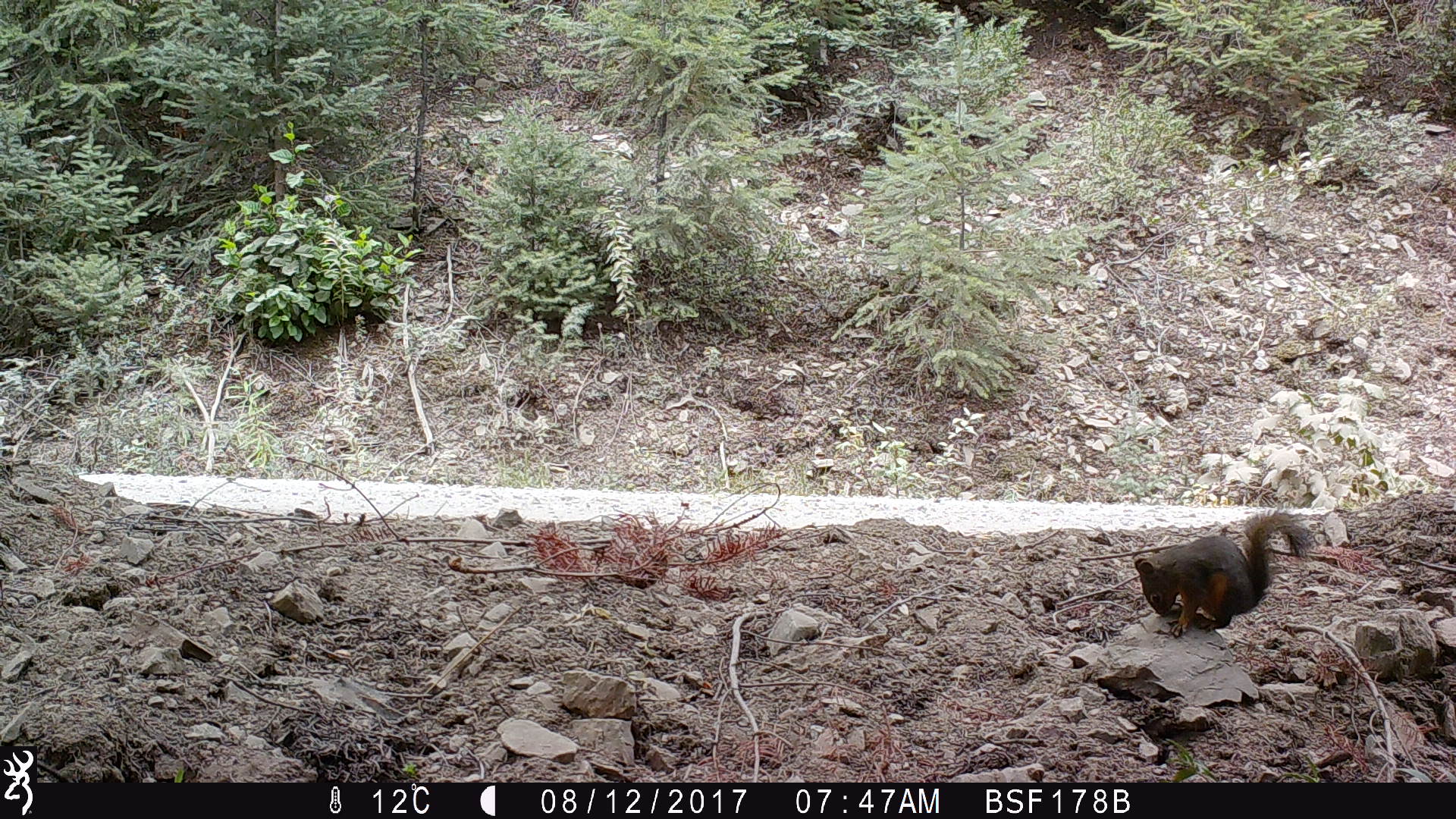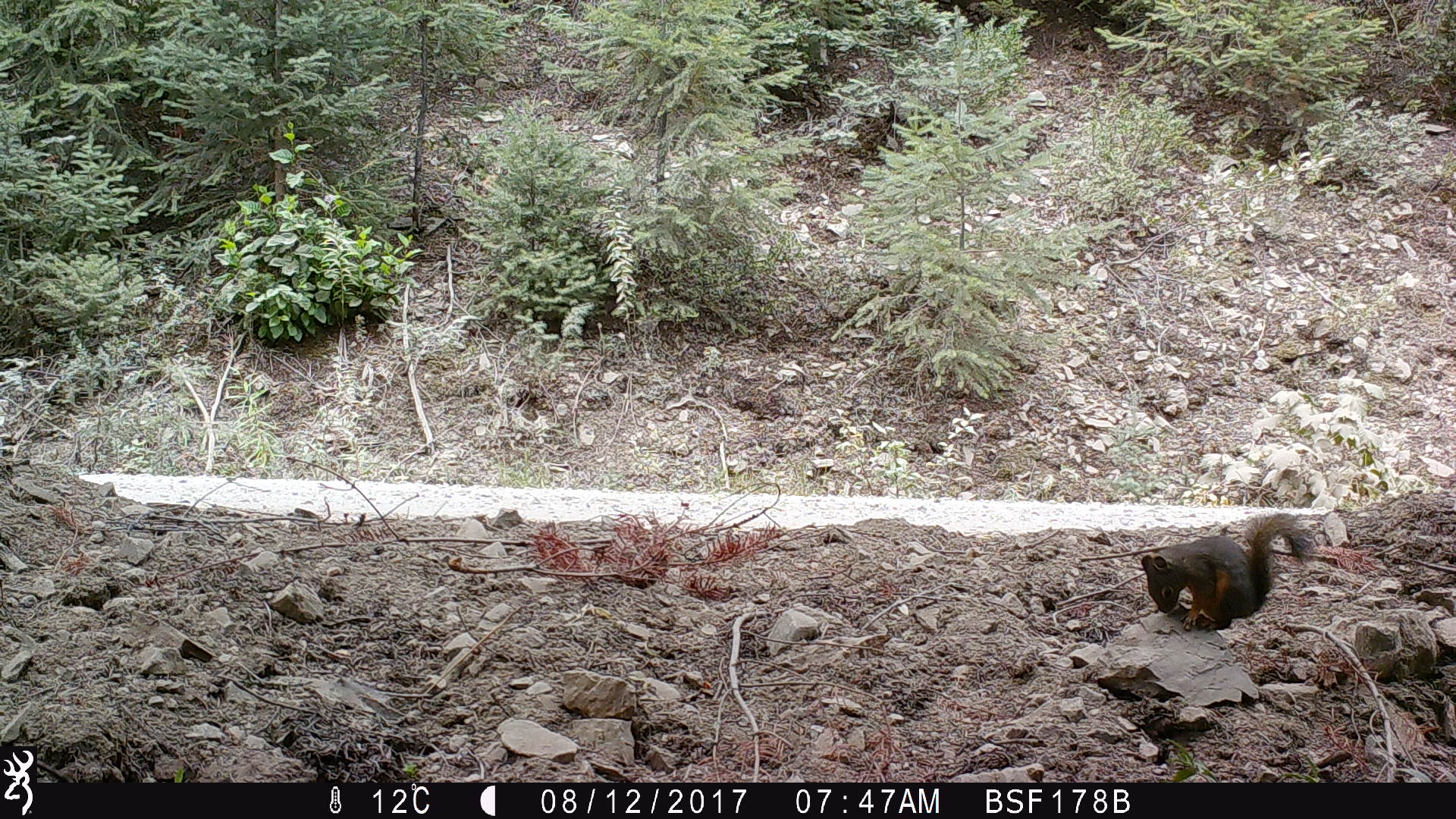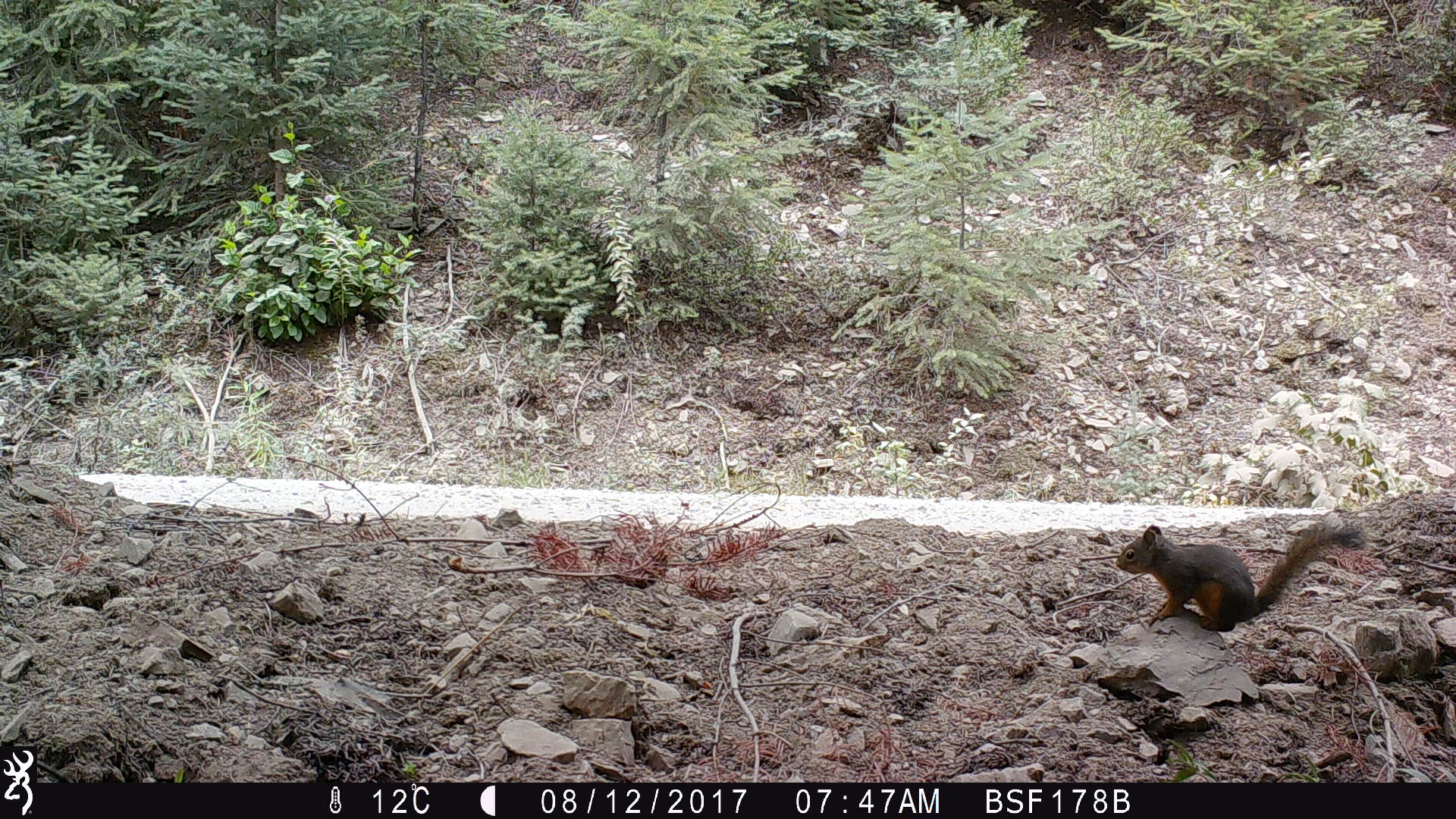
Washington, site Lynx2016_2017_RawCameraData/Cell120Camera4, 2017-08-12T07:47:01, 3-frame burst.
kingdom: Animalia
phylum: Chordata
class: Mammalia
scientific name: Mammalia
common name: small mammal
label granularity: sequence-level